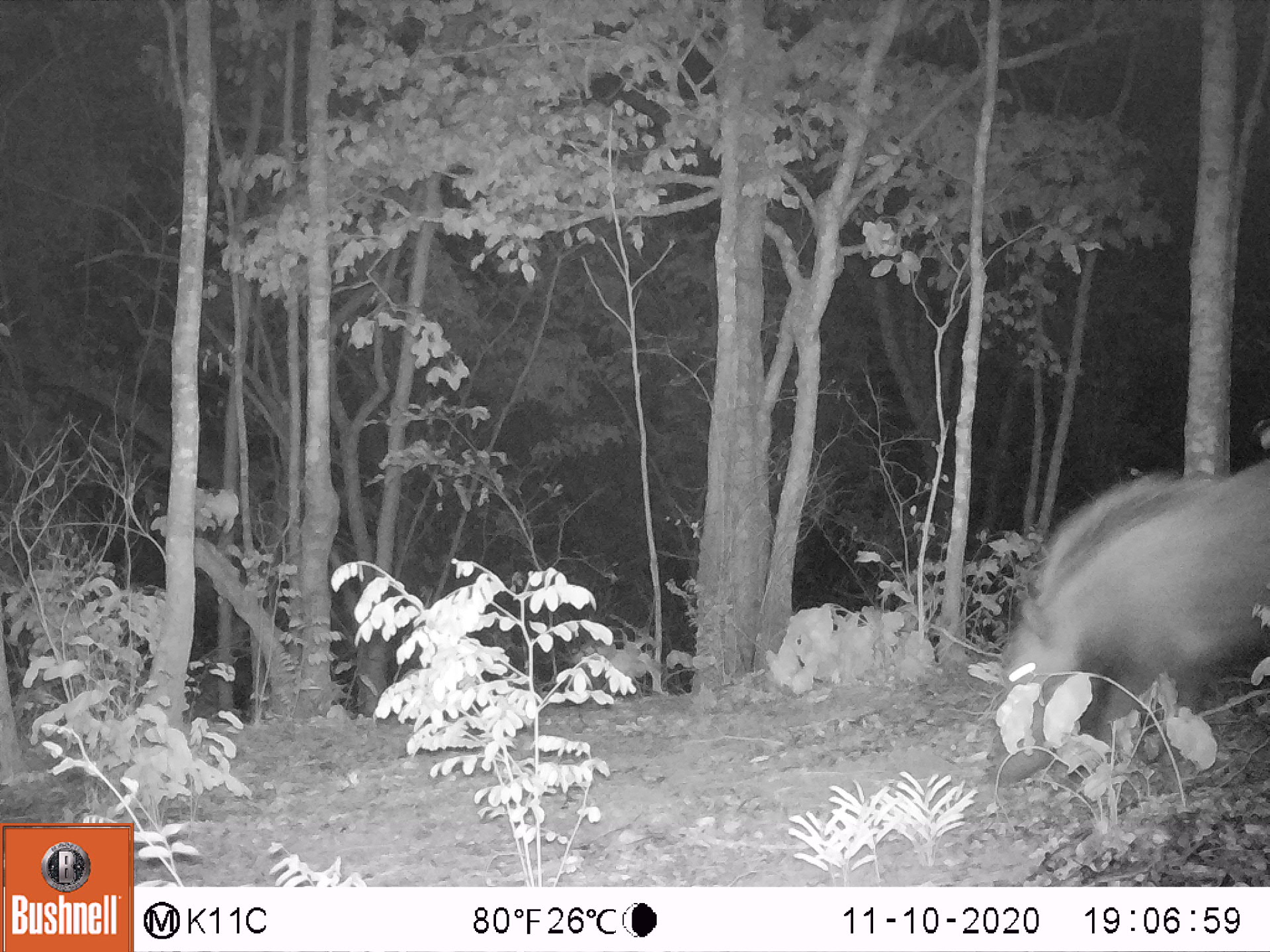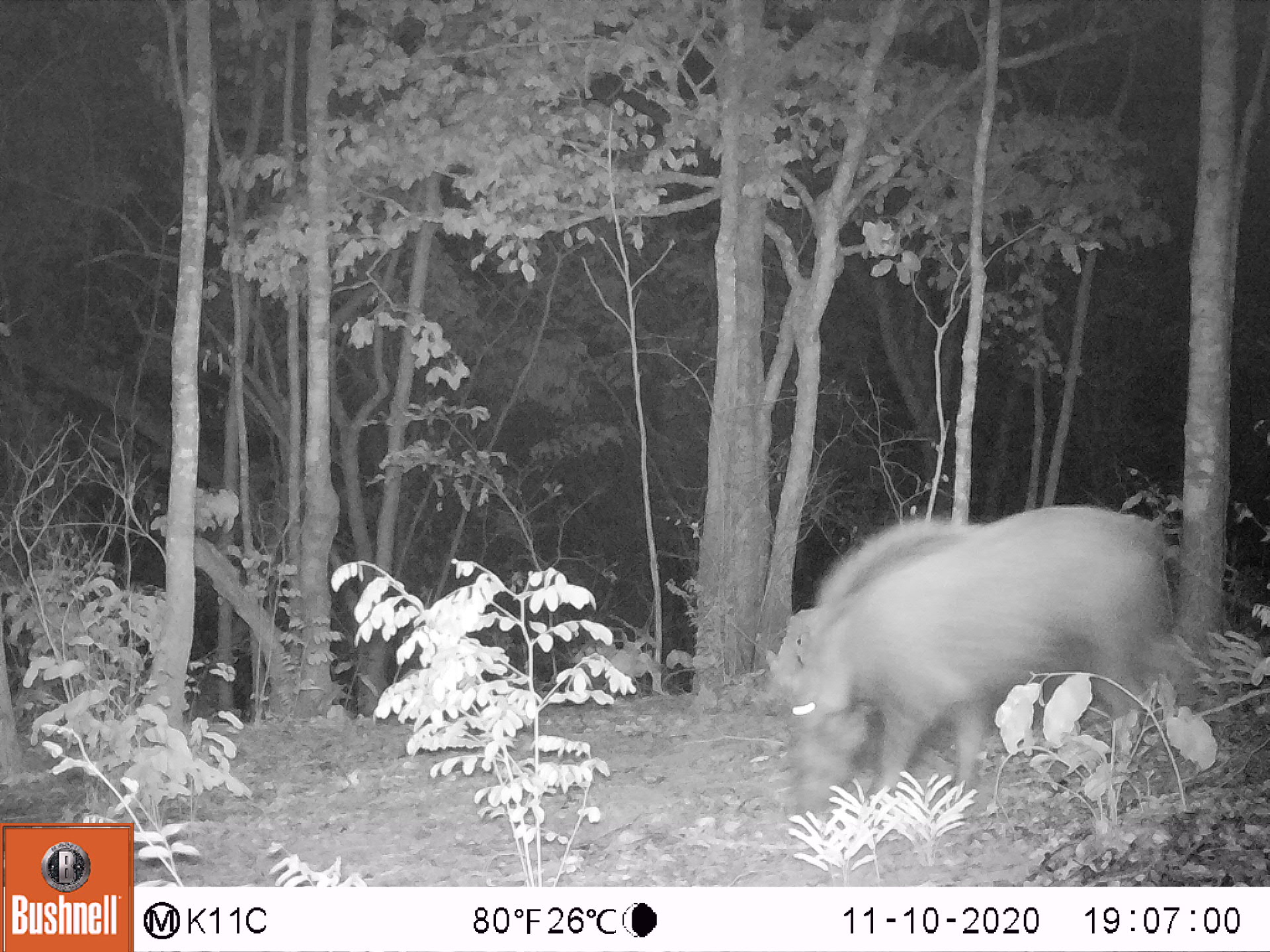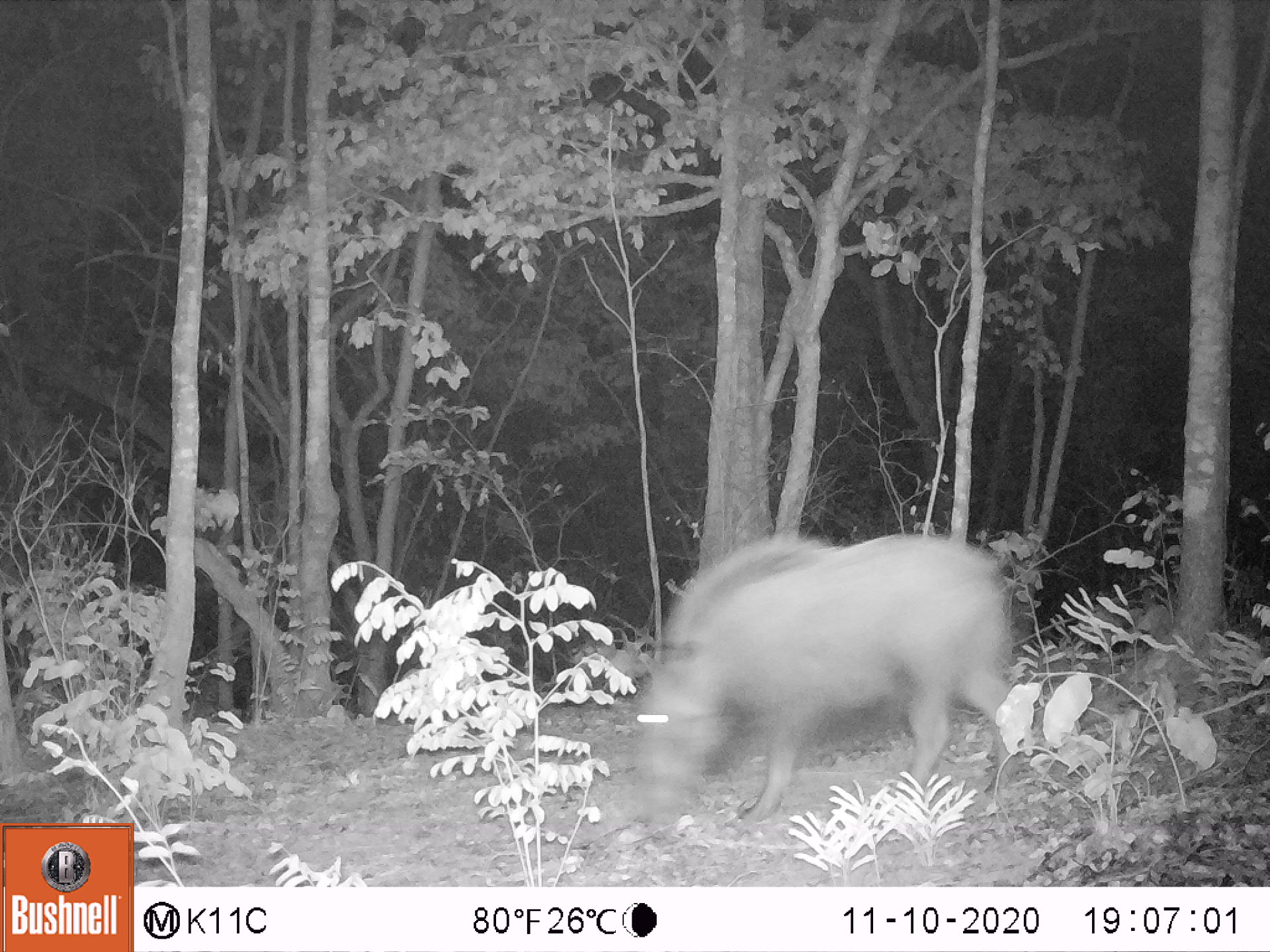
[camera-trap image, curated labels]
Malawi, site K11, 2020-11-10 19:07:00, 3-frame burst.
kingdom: Animalia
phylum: Chordata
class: Mammalia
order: Artiodactyla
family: Suidae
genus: Potamochoerus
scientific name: Potamochoerus larvatus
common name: bushpig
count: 1